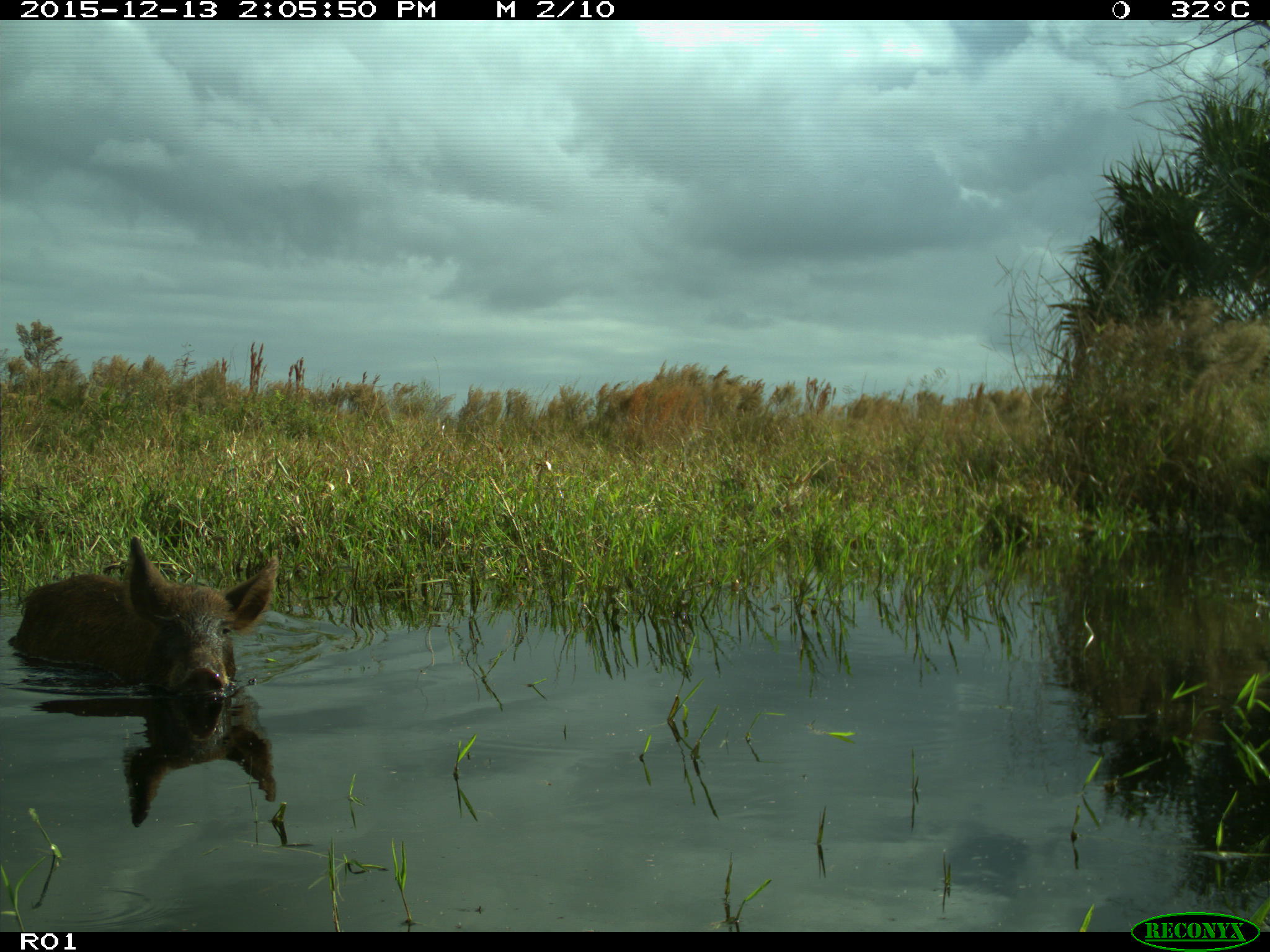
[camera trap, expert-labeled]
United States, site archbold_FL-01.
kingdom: Animalia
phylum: Chordata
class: Mammalia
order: Artiodactyla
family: Suidae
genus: Sus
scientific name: Sus scrofa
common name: wild boar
Sus scrofa (wild boar).